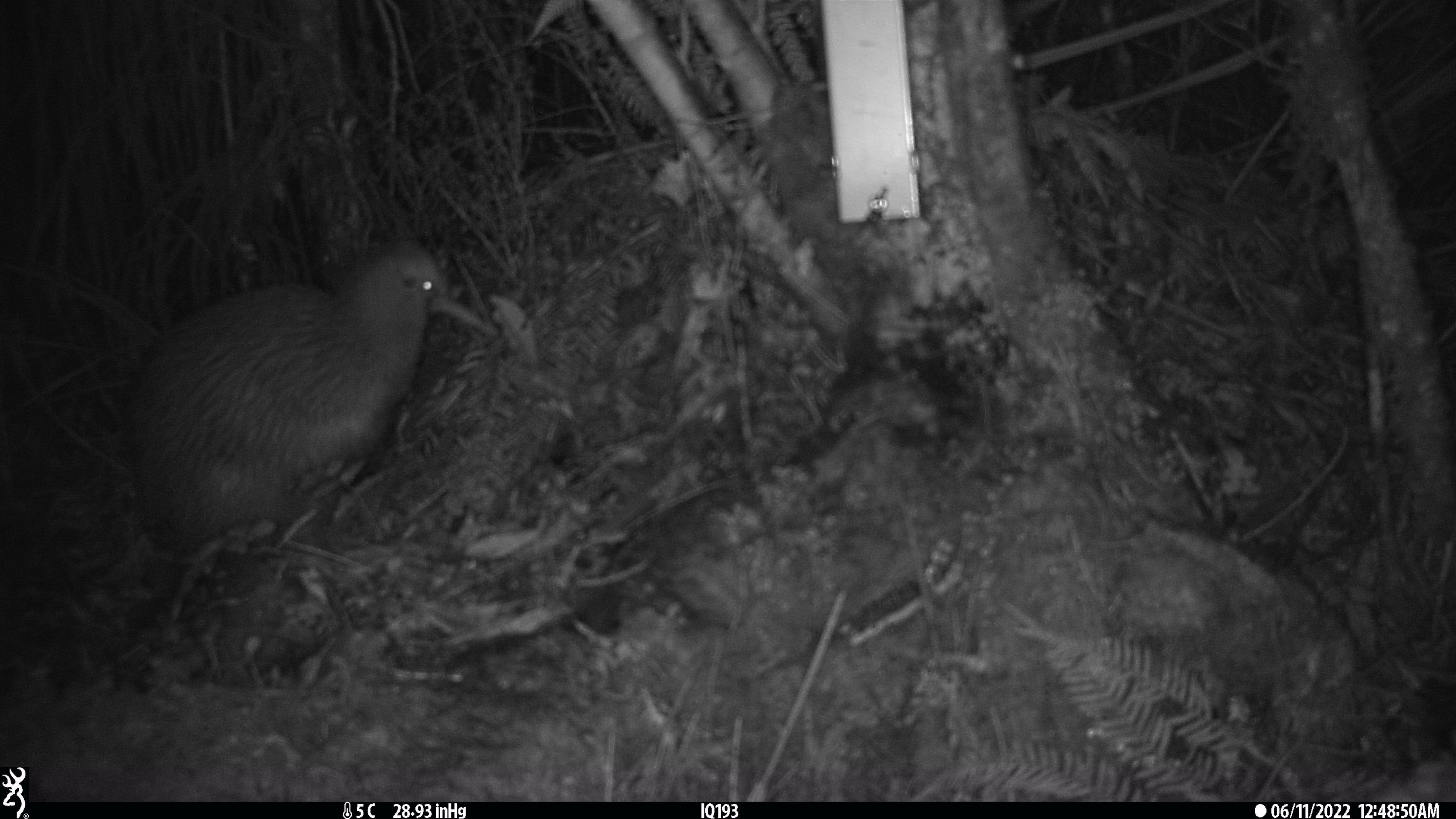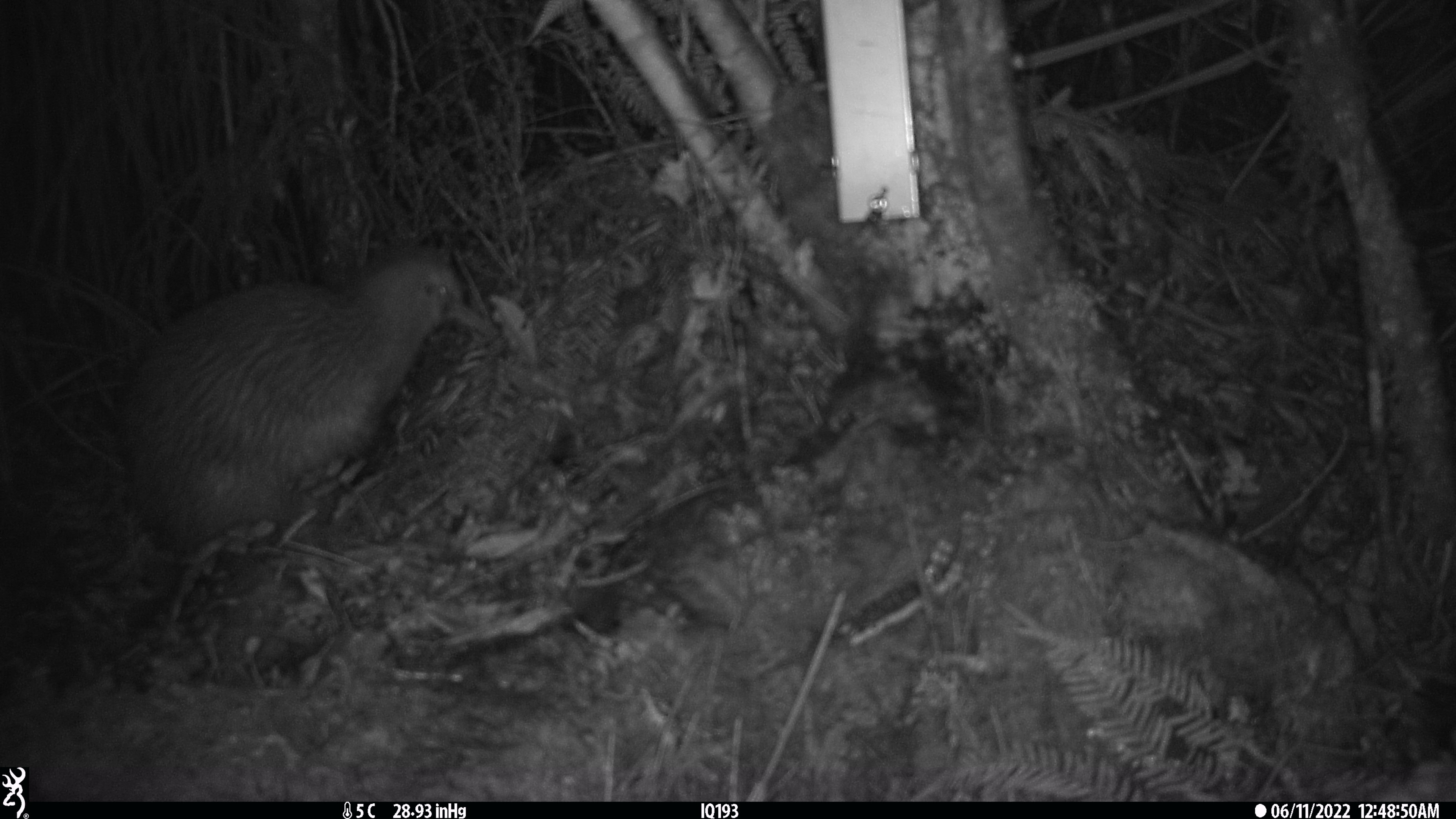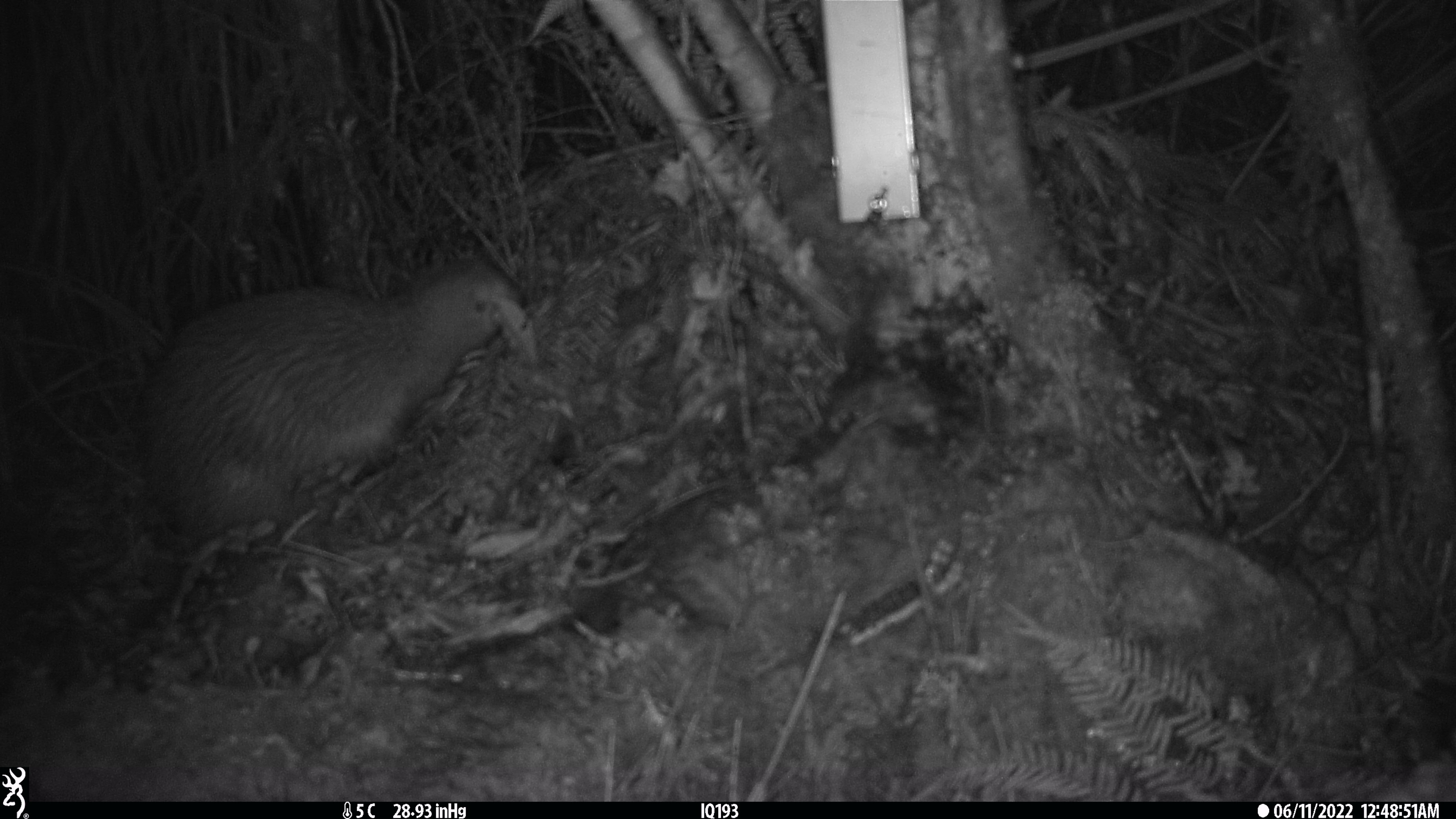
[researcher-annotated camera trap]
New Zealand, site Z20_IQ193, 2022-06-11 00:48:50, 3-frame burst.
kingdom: Animalia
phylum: Chordata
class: Aves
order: Apterygiformes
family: Apterygidae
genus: Apteryx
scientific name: Apteryx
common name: kiwi